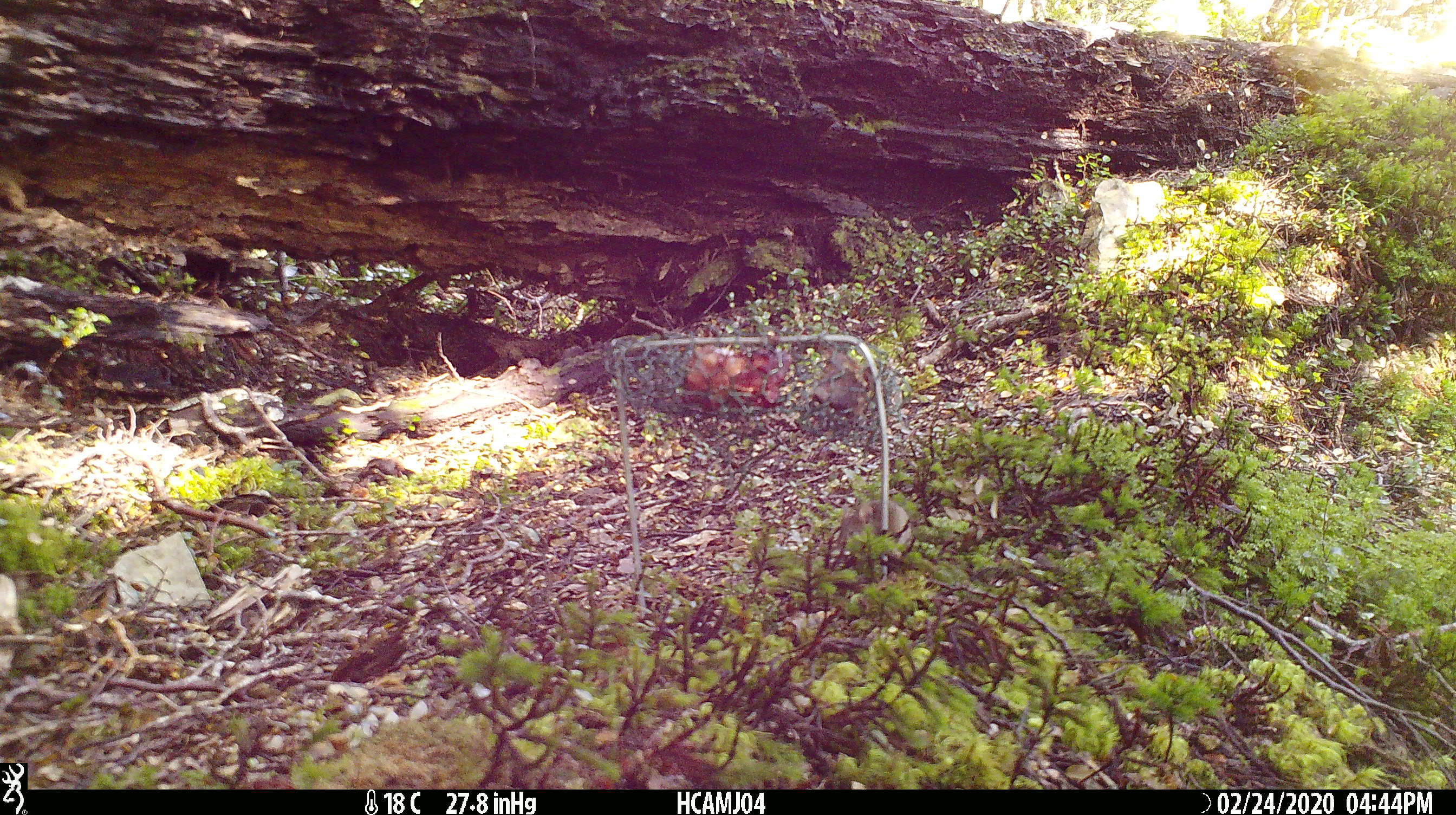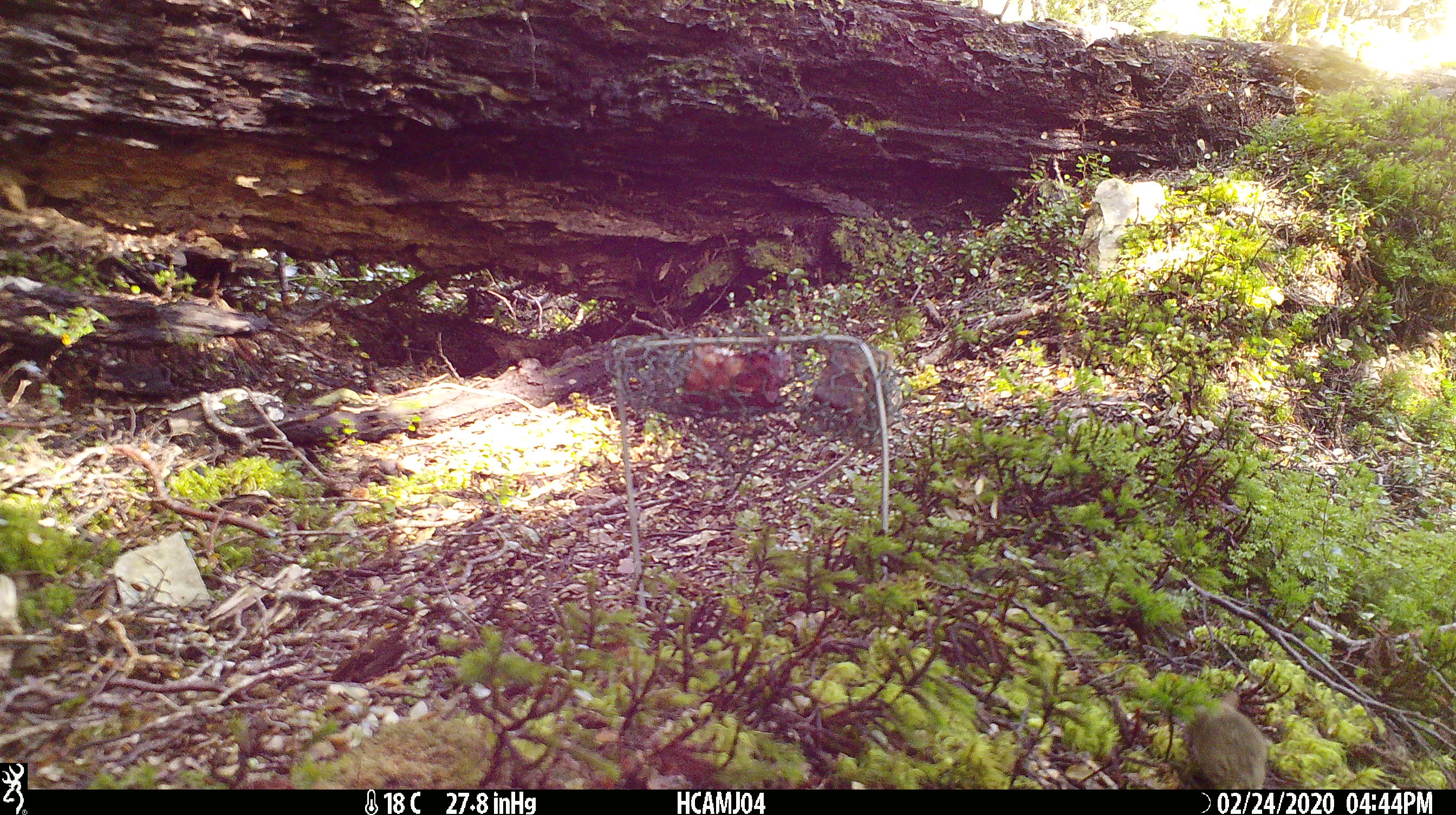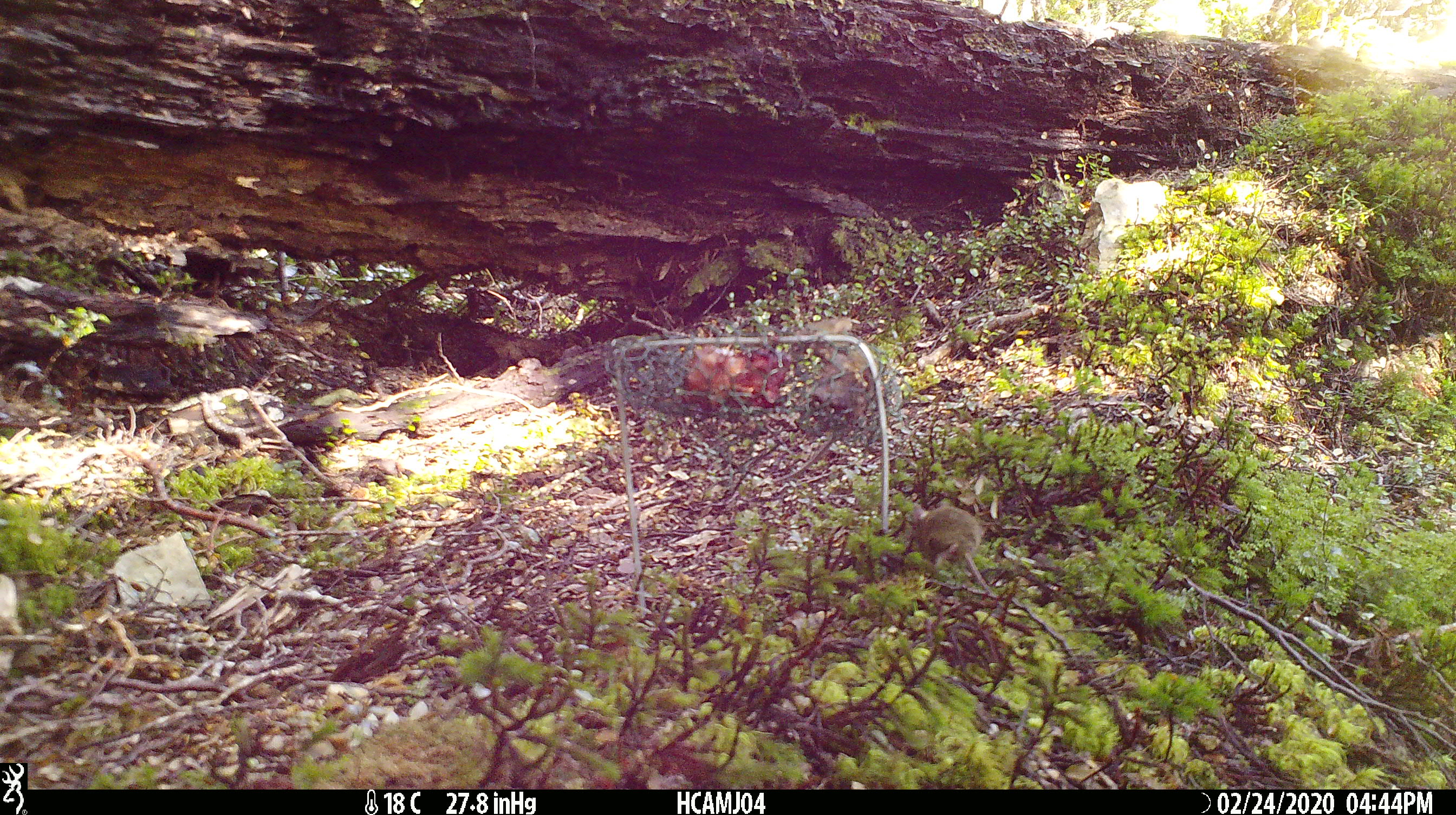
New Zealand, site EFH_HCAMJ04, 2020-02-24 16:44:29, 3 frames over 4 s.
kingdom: Animalia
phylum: Chordata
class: Mammalia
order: Rodentia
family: Muridae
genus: Mus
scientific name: Mus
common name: mouse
Mouse (Mus).